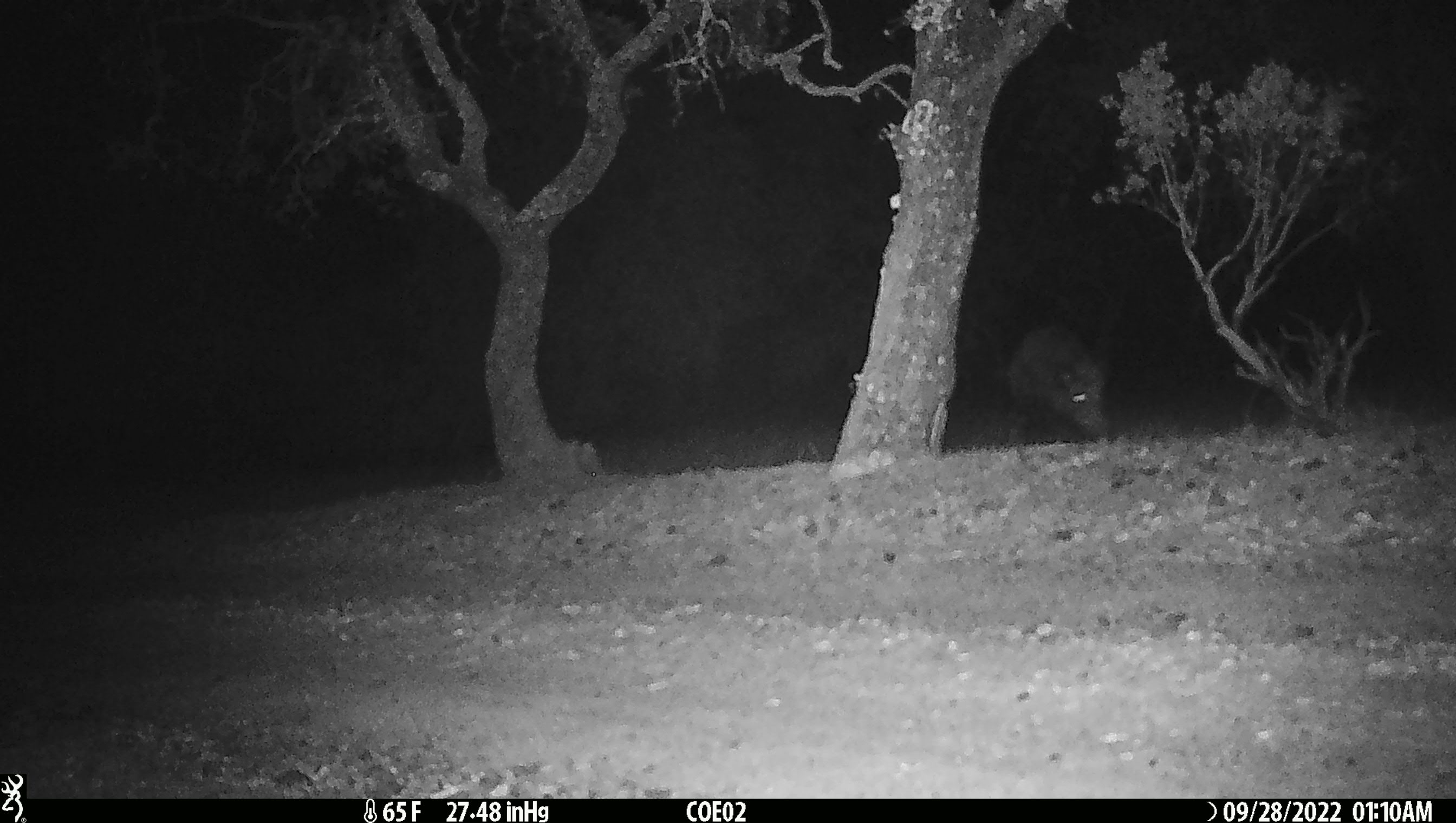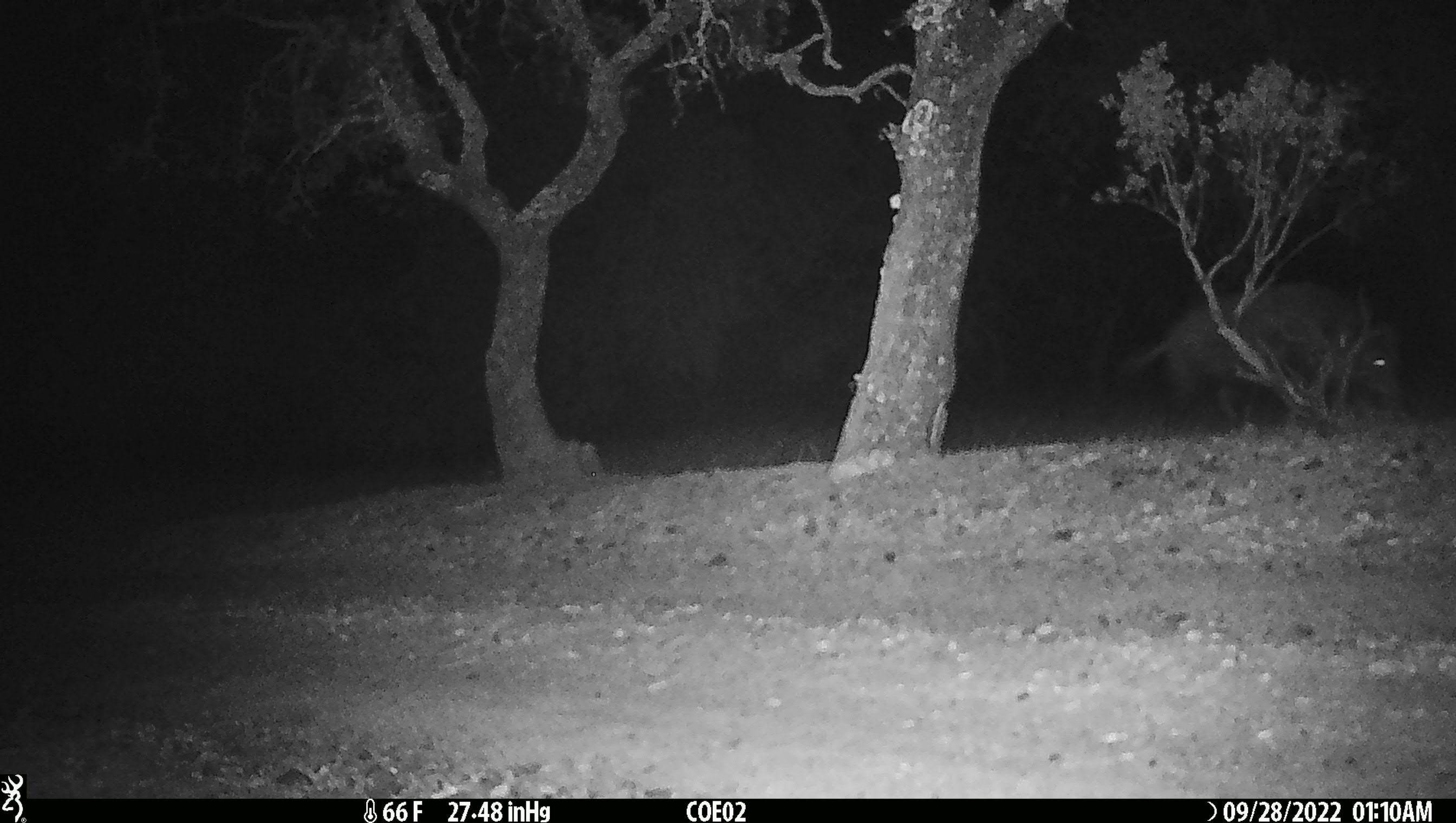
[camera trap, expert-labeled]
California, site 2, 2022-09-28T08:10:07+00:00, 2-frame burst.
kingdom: Animalia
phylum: Chordata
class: Mammalia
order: Artiodactyla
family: Suidae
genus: Sus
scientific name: Sus scrofa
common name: wild boar